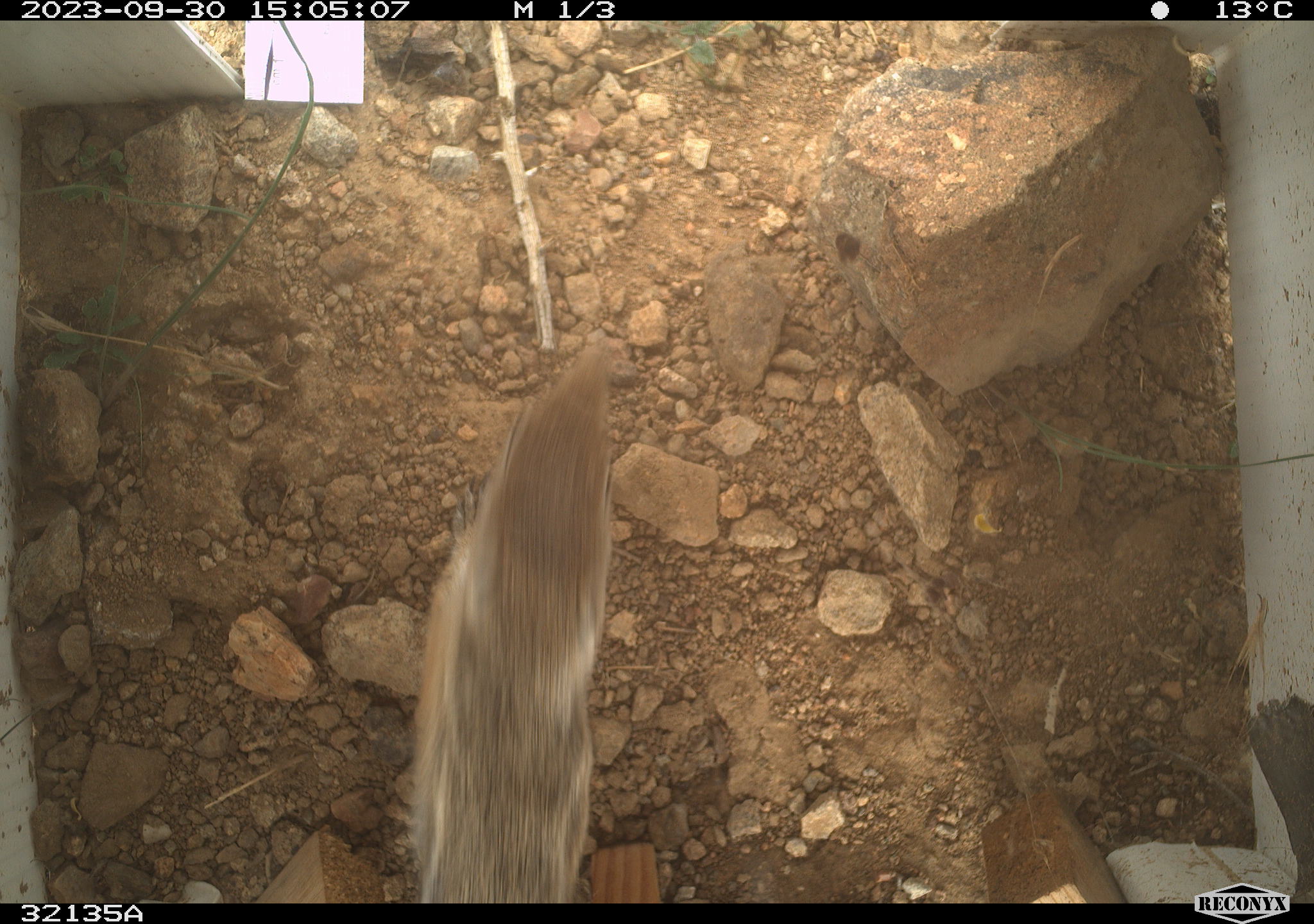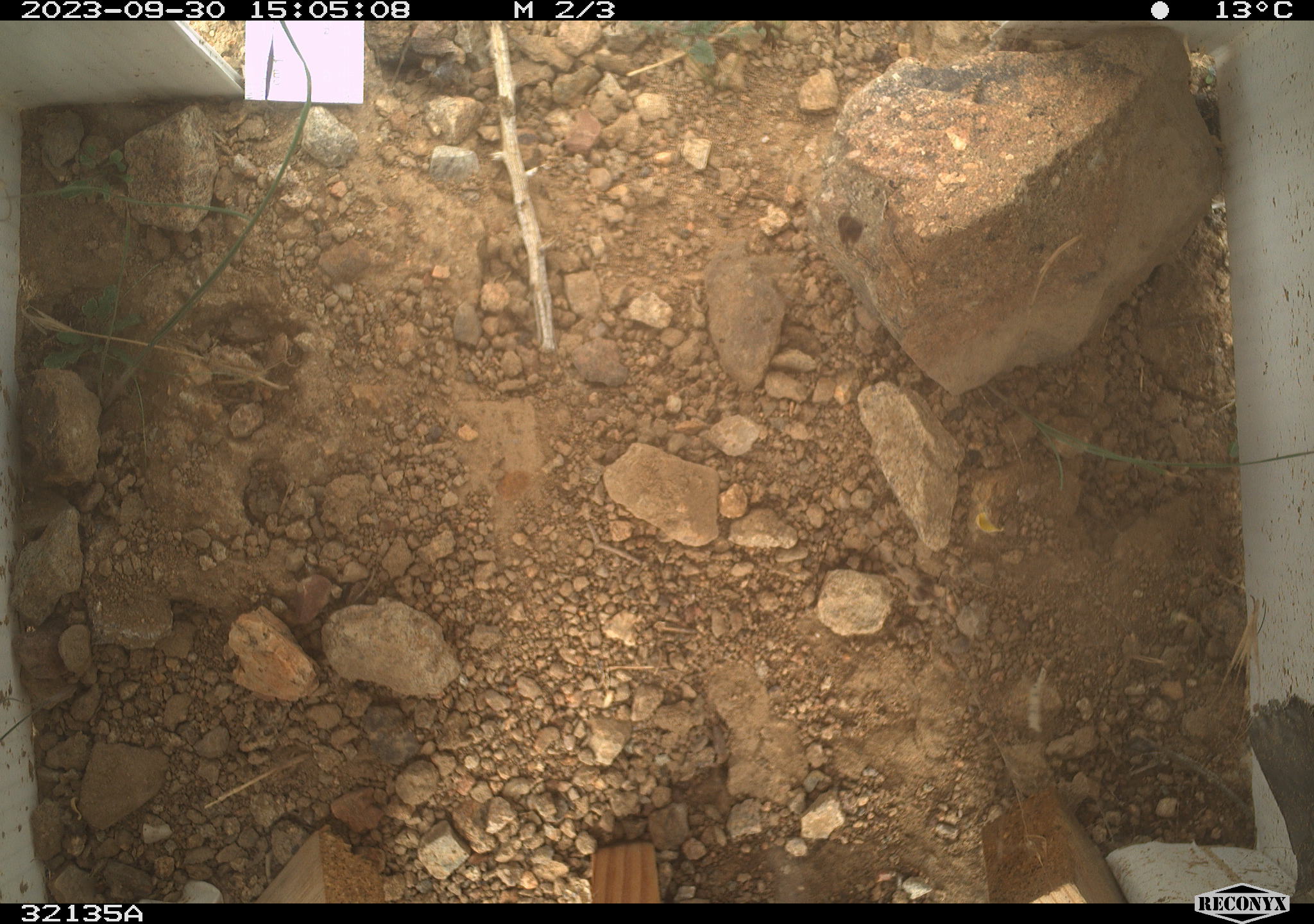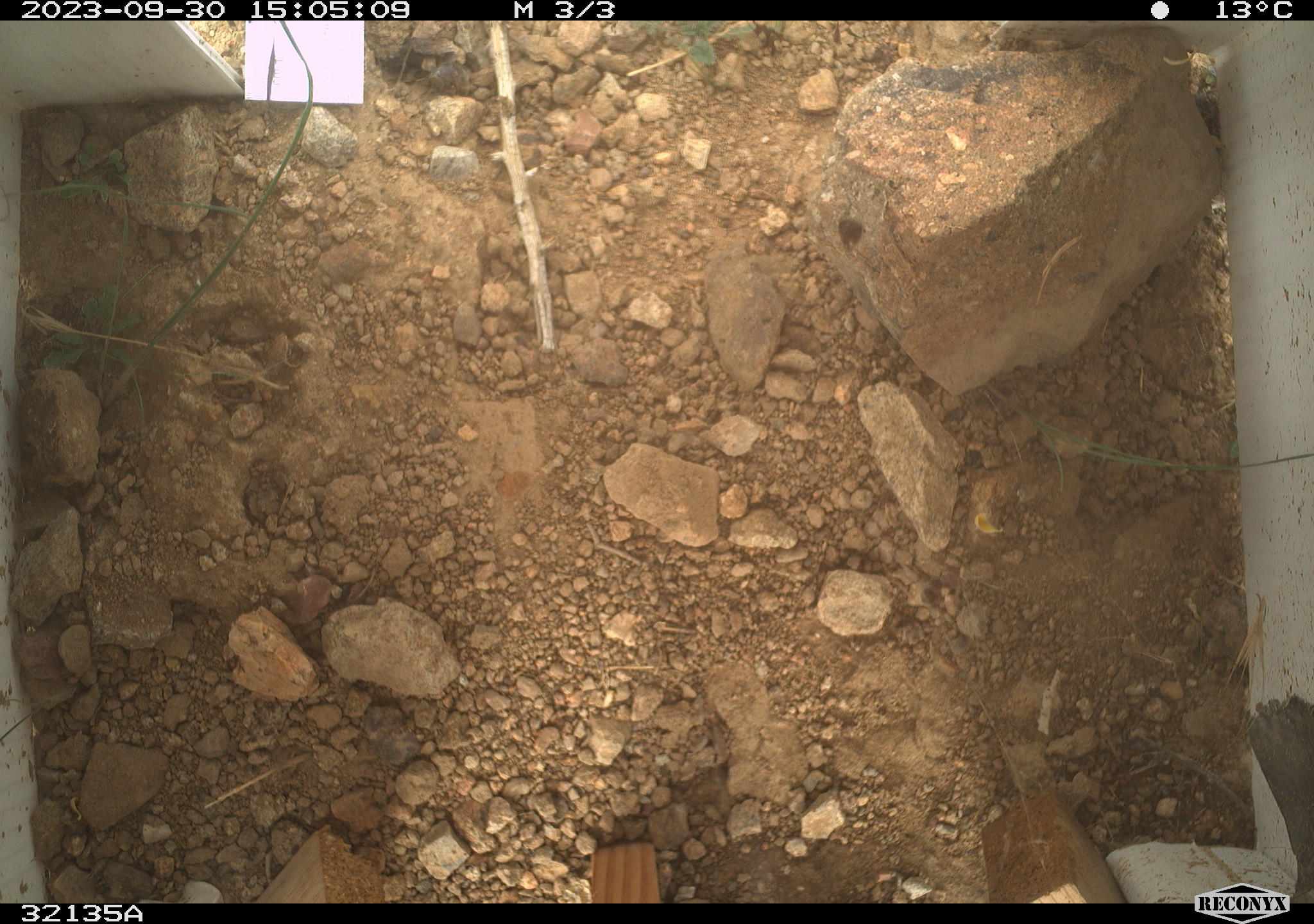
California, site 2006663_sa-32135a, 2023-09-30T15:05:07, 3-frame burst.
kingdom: Animalia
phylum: Chordata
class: Mammalia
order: Rodentia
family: Sciuridae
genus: Ammospermophilus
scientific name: Ammospermophilus leucurus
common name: white-tailed antelope squirrel